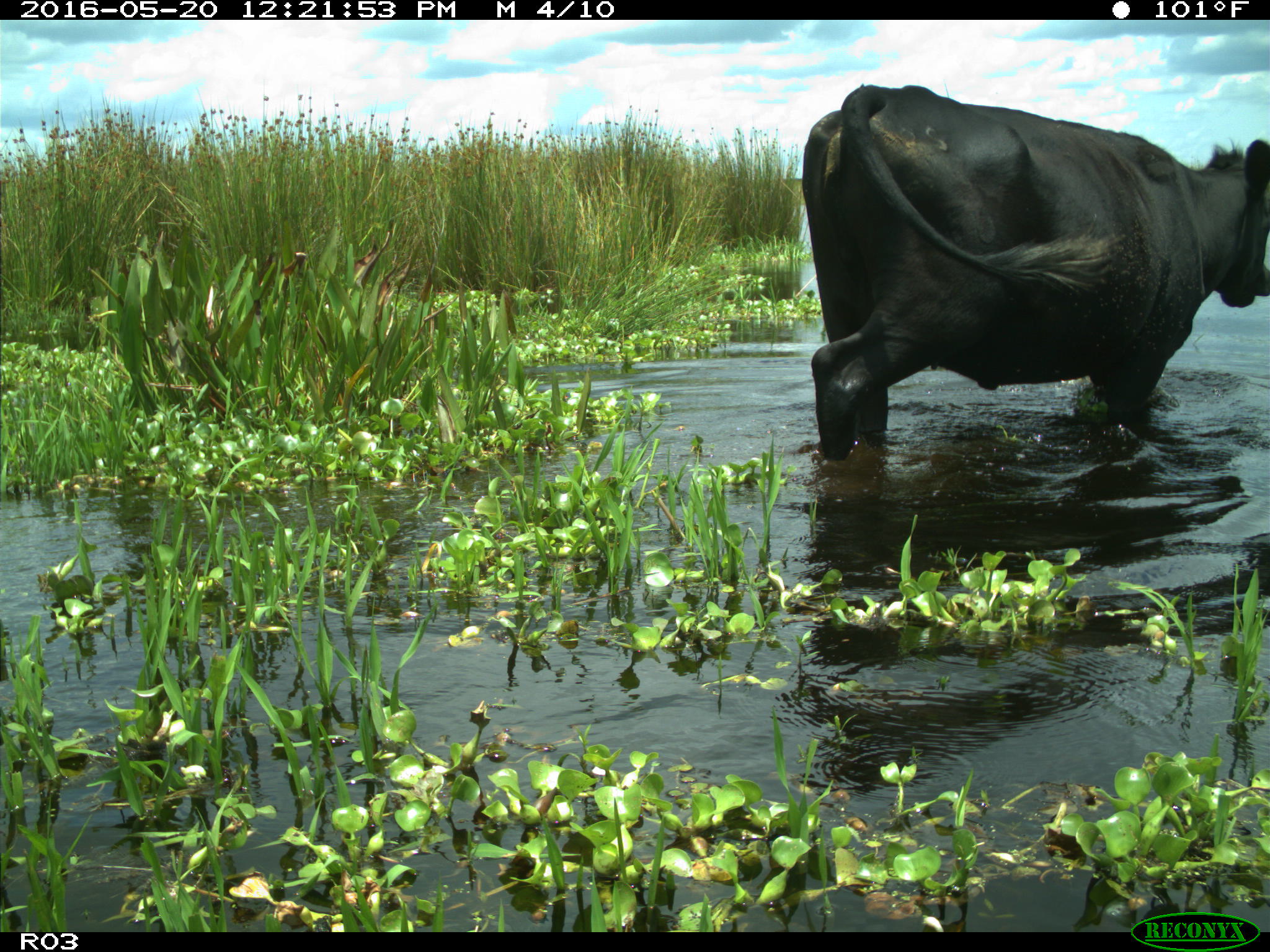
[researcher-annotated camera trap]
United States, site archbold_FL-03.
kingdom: Animalia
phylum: Chordata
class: Mammalia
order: Artiodactyla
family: Bovidae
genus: Bos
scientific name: Bos taurus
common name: domestic cow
Bos taurus (domestic cow).